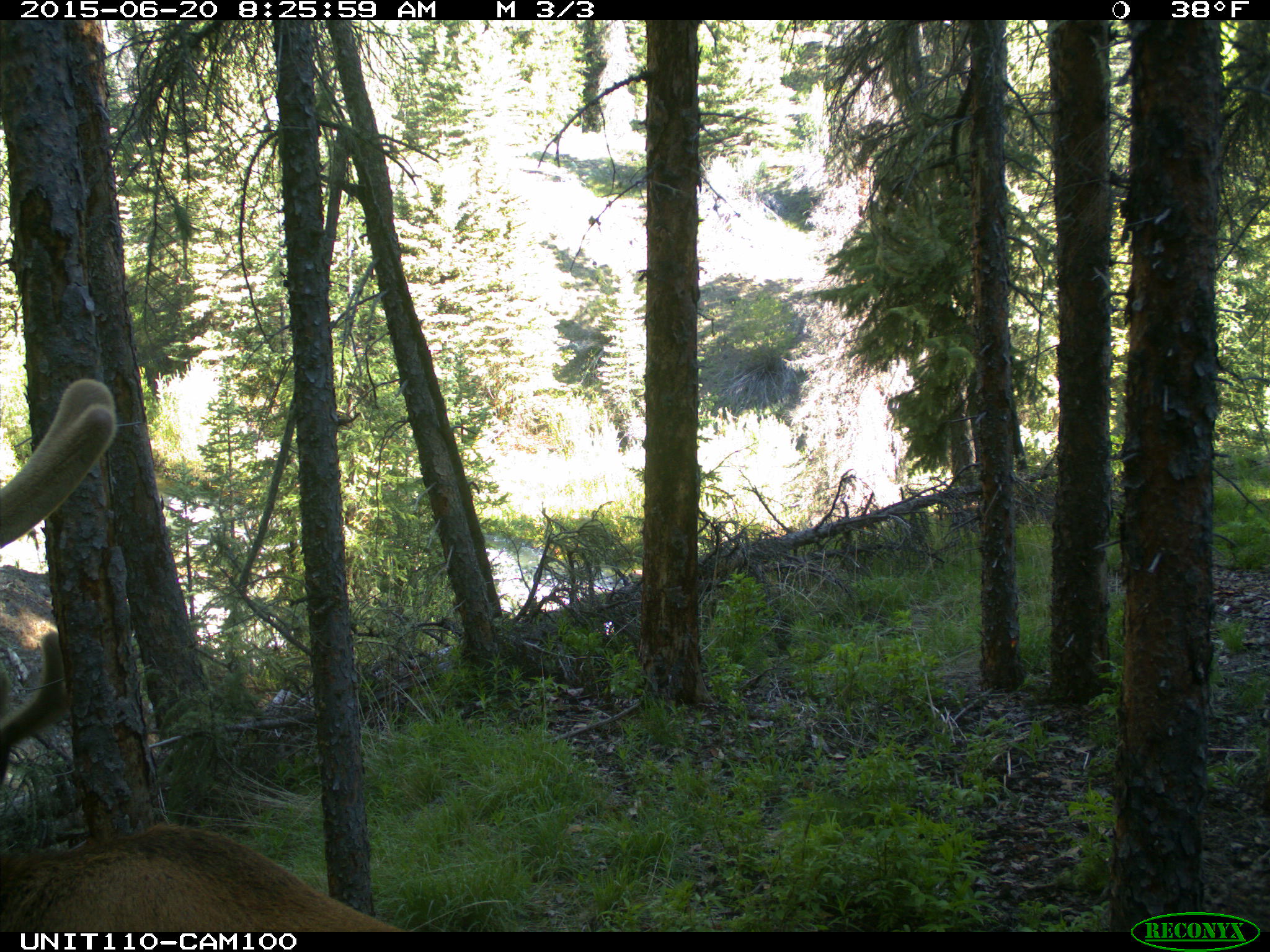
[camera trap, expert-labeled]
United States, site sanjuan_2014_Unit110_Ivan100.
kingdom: Animalia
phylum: Chordata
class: Mammalia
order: Artiodactyla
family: Cervidae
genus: Cervus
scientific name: Cervus elaphus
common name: red deer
Cervus elaphus (red deer).